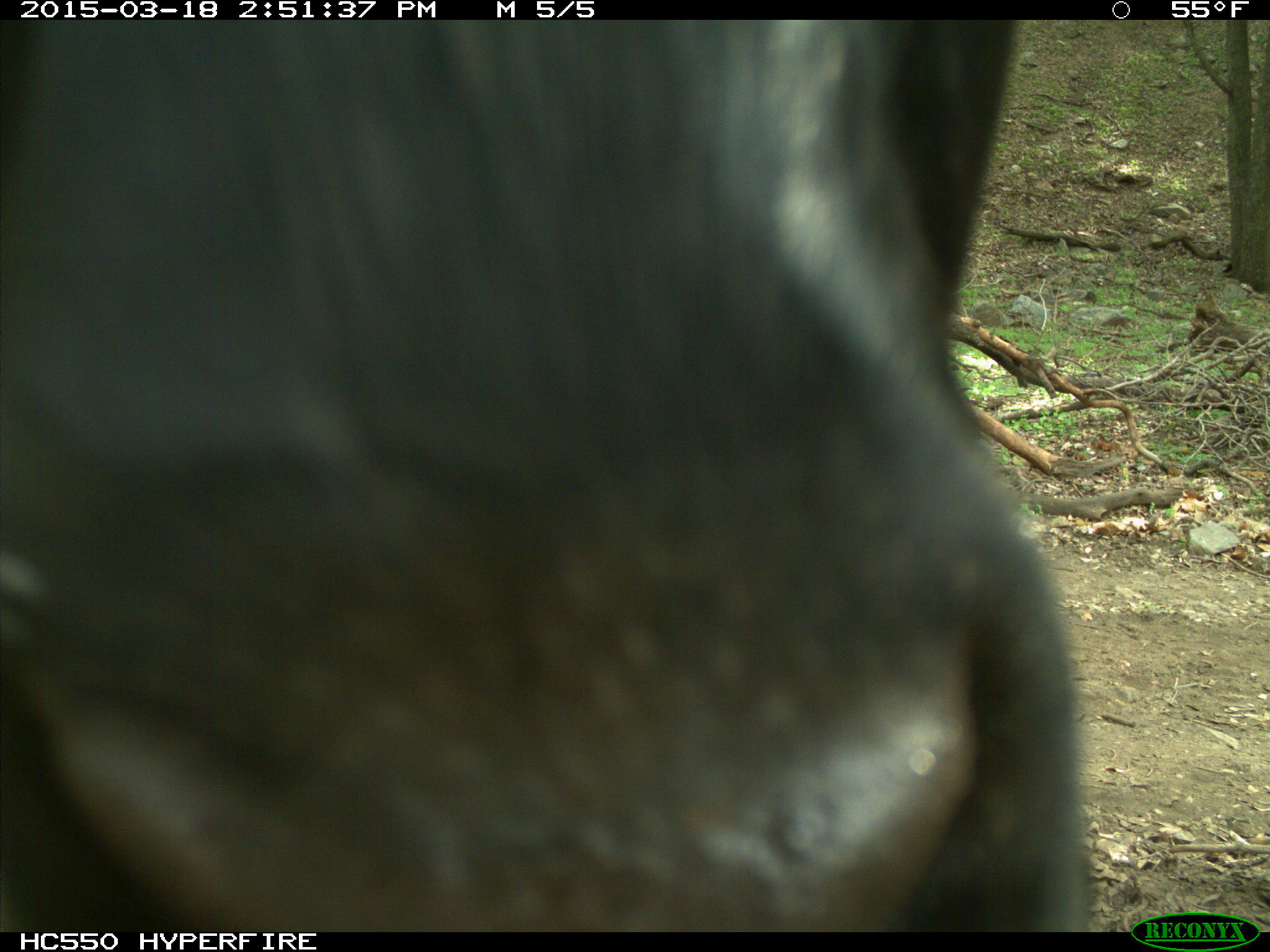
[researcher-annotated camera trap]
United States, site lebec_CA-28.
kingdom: Animalia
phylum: Chordata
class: Mammalia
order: Artiodactyla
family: Bovidae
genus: Bos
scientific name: Bos taurus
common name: domestic cow